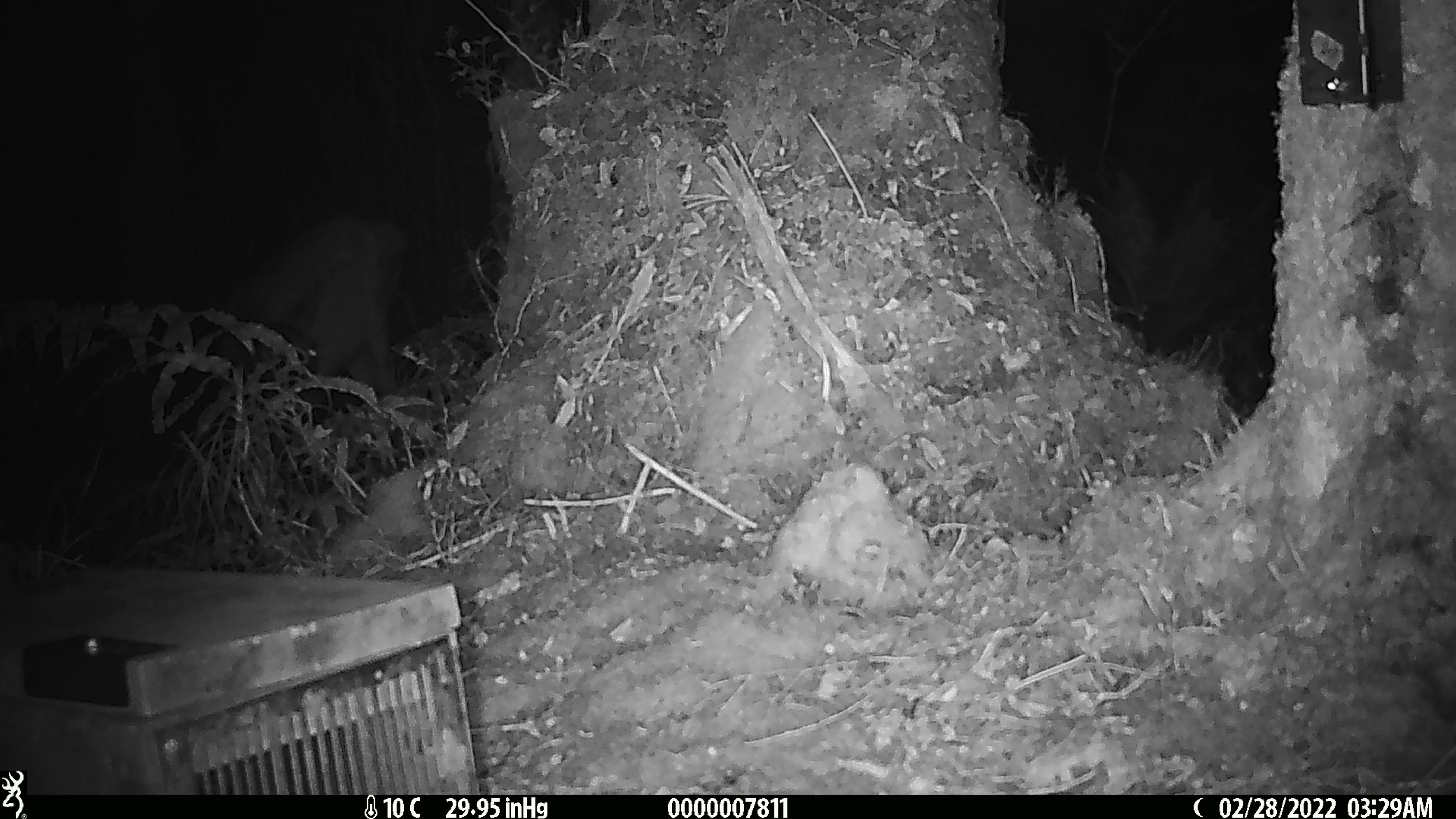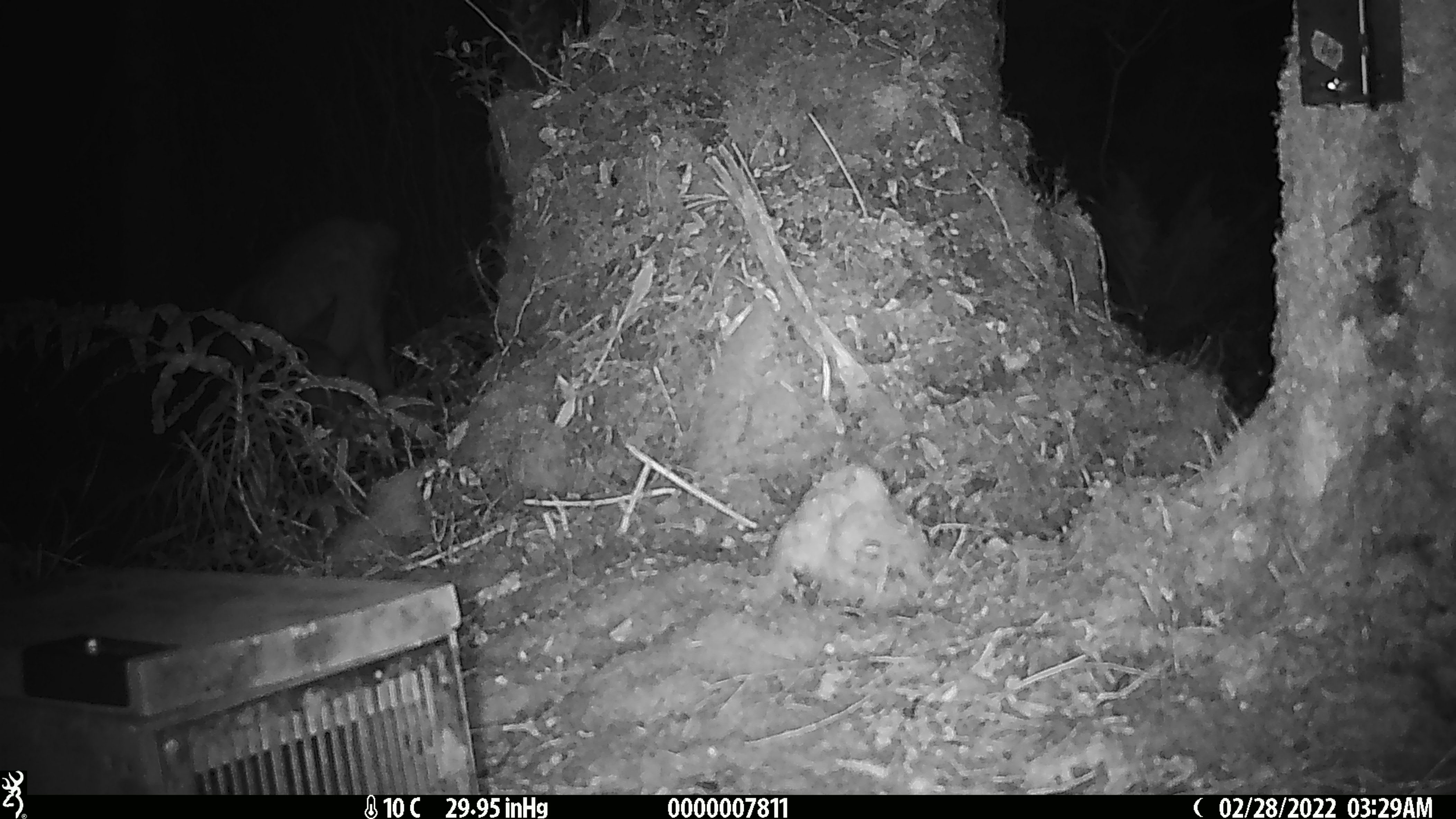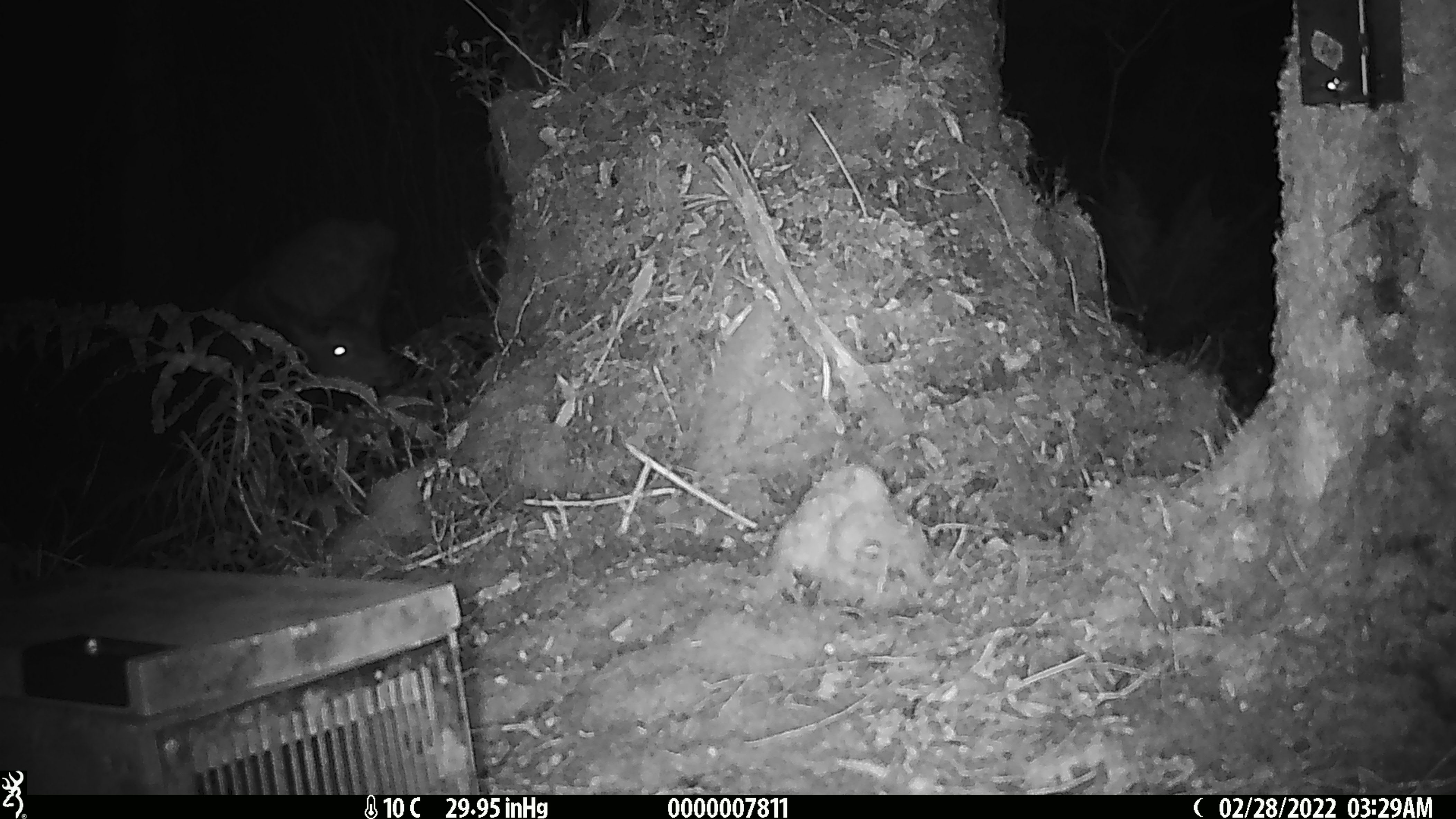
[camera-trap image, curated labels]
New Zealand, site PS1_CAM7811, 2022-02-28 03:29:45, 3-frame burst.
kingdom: Animalia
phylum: Chordata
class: Mammalia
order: Artiodactyla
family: Cervidae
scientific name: Cervidae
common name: deer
Deer (Cervidae).